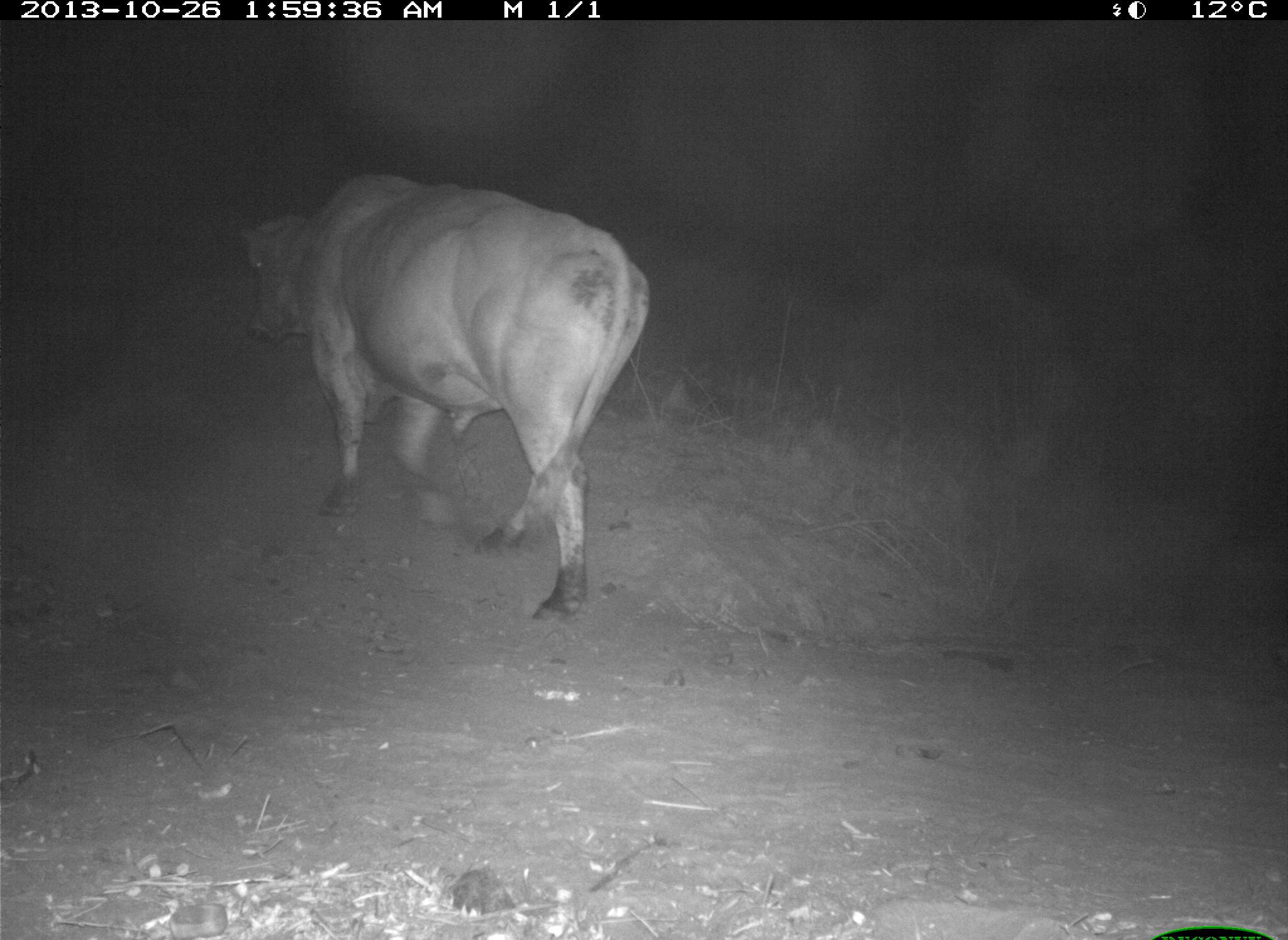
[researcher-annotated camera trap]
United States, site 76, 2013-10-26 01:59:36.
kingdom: Animalia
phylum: Chordata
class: Mammalia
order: Artiodactyla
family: Bovidae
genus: Bos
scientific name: Bos taurus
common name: cow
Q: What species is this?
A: Cow (Bos taurus).